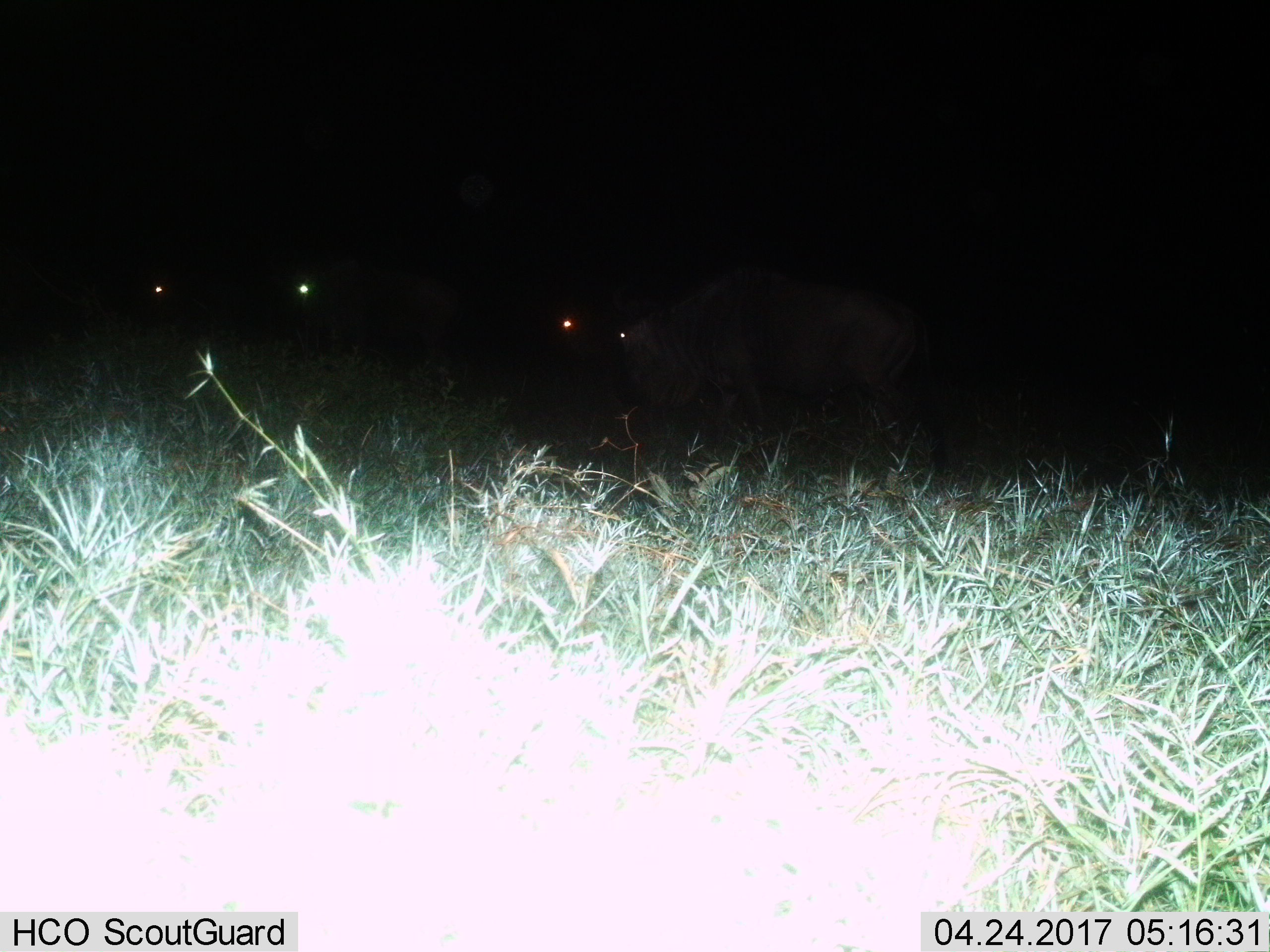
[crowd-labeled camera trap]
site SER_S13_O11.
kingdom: Animalia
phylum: Chordata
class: Mammalia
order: Artiodactyla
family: Bovidae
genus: Connochaetes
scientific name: Connochaetes taurinus taurinus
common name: blue wildebeest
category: wildebeestblue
Wildebeestblue (blue wildebeest) (Connochaetes taurinus taurinus), count 4. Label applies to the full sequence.